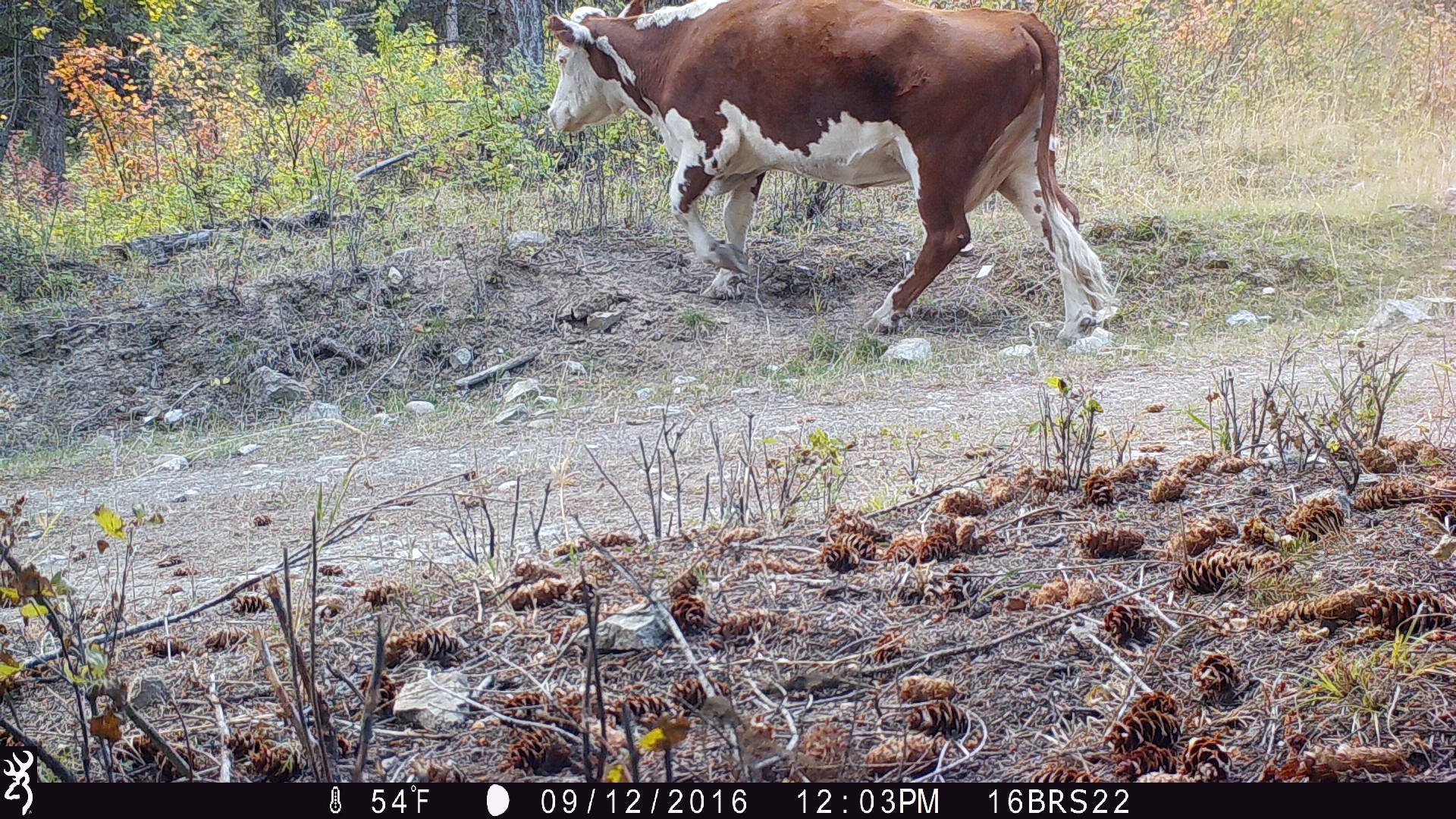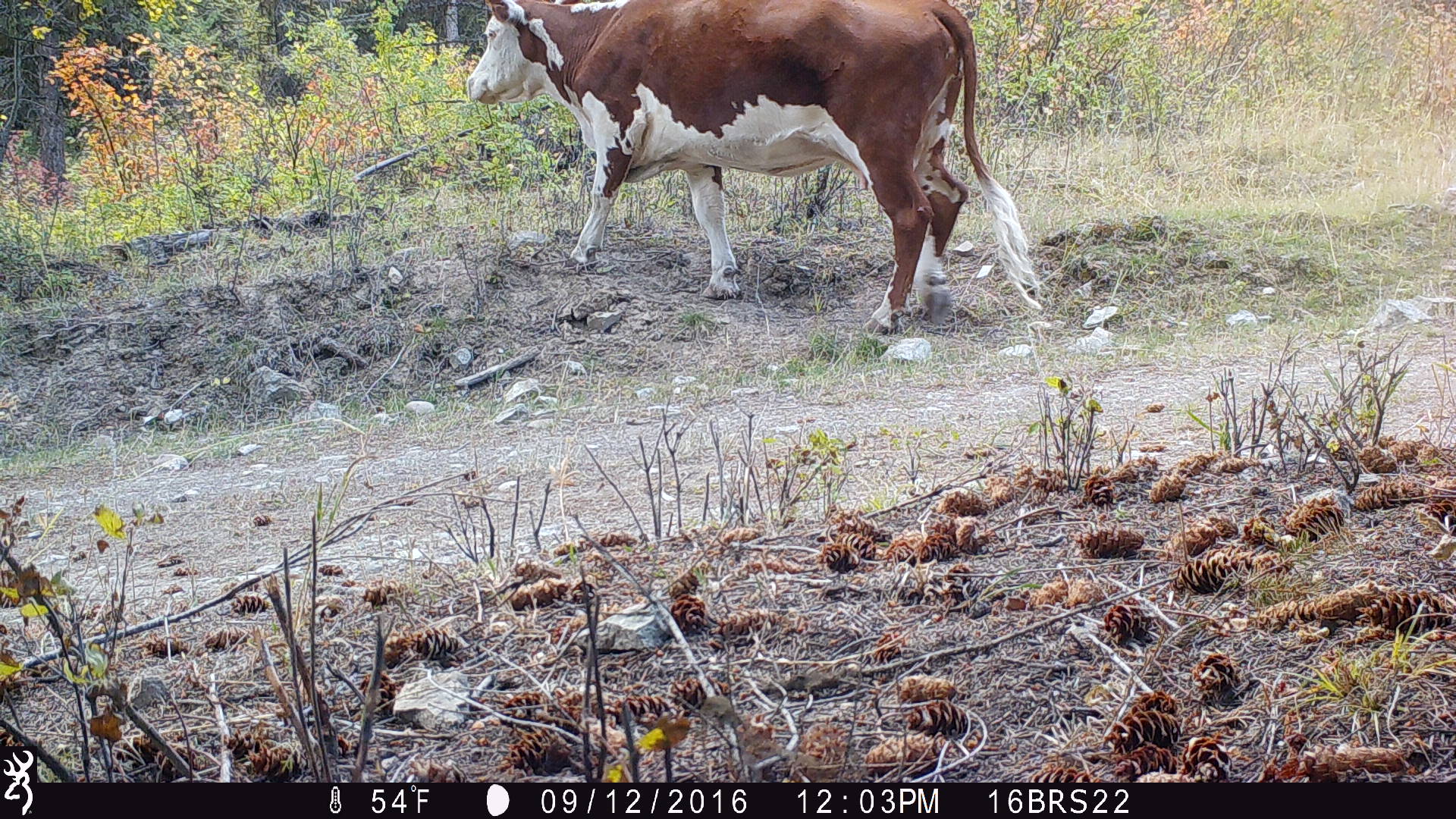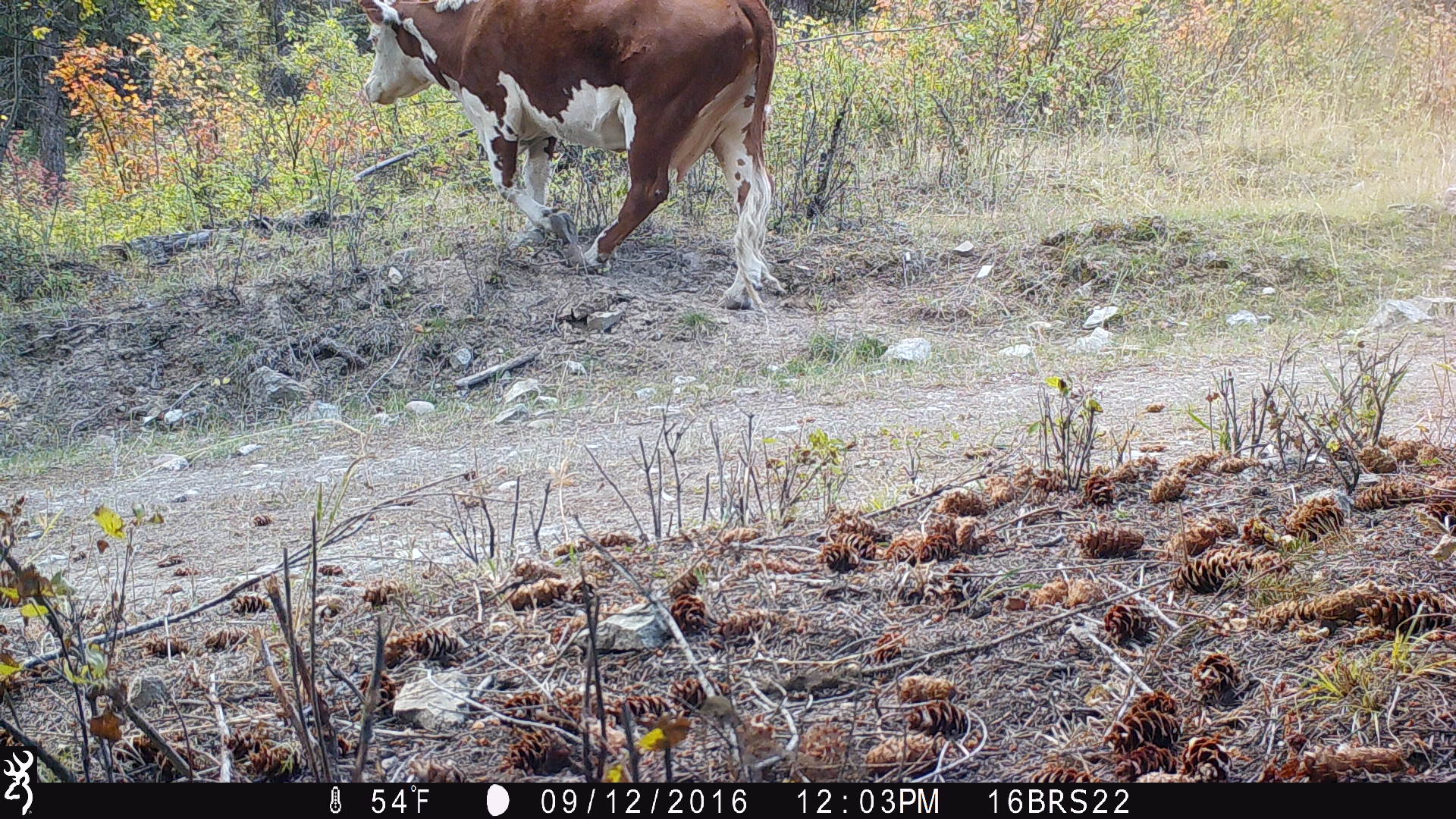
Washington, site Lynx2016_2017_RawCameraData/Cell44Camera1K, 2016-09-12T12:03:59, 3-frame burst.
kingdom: Animalia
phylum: Chordata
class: Mammalia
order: Artiodactyla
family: Bovidae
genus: Bos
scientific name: Bos taurus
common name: domestic cattle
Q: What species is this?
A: Domestic cattle (Bos taurus).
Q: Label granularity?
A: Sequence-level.